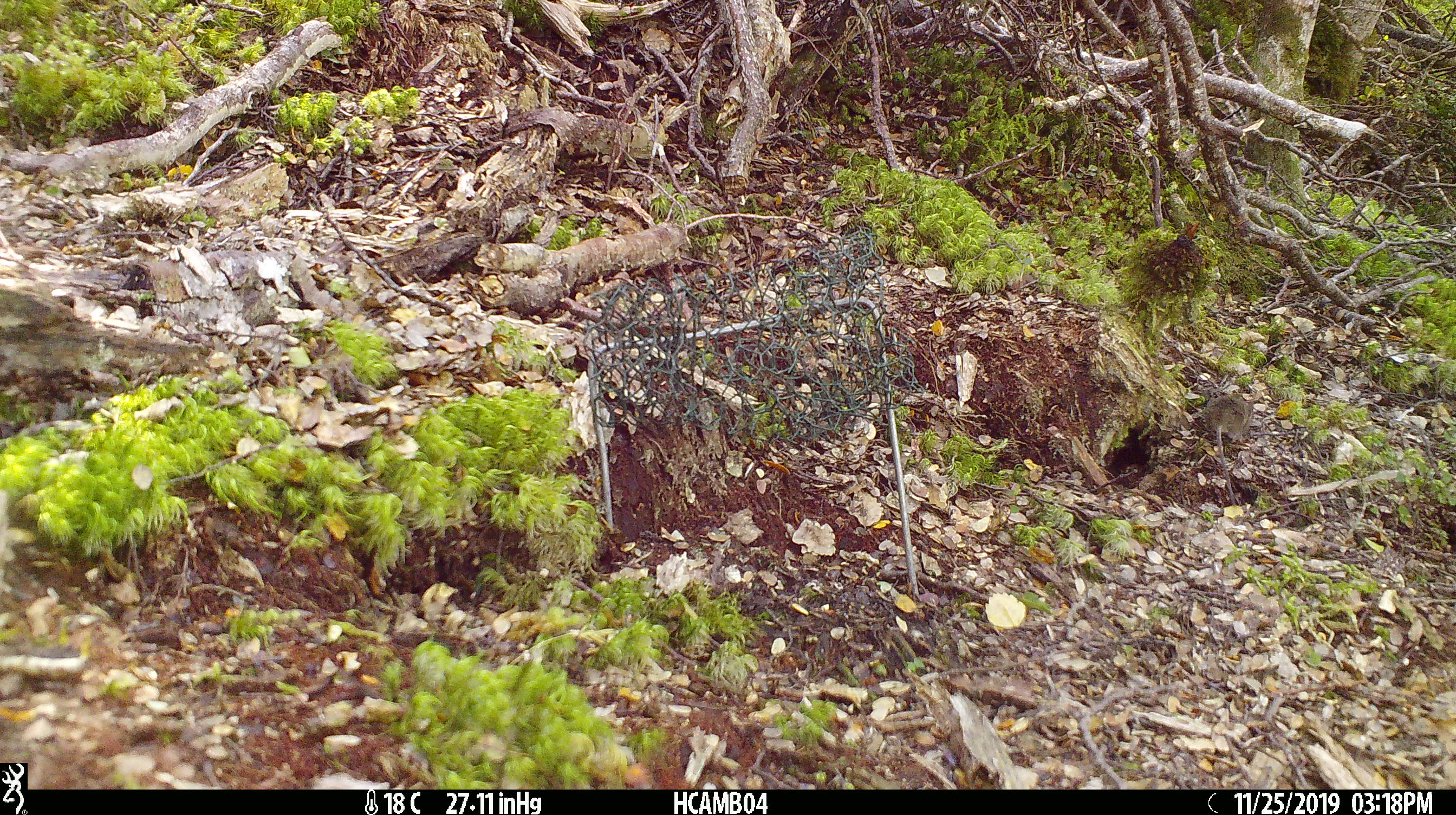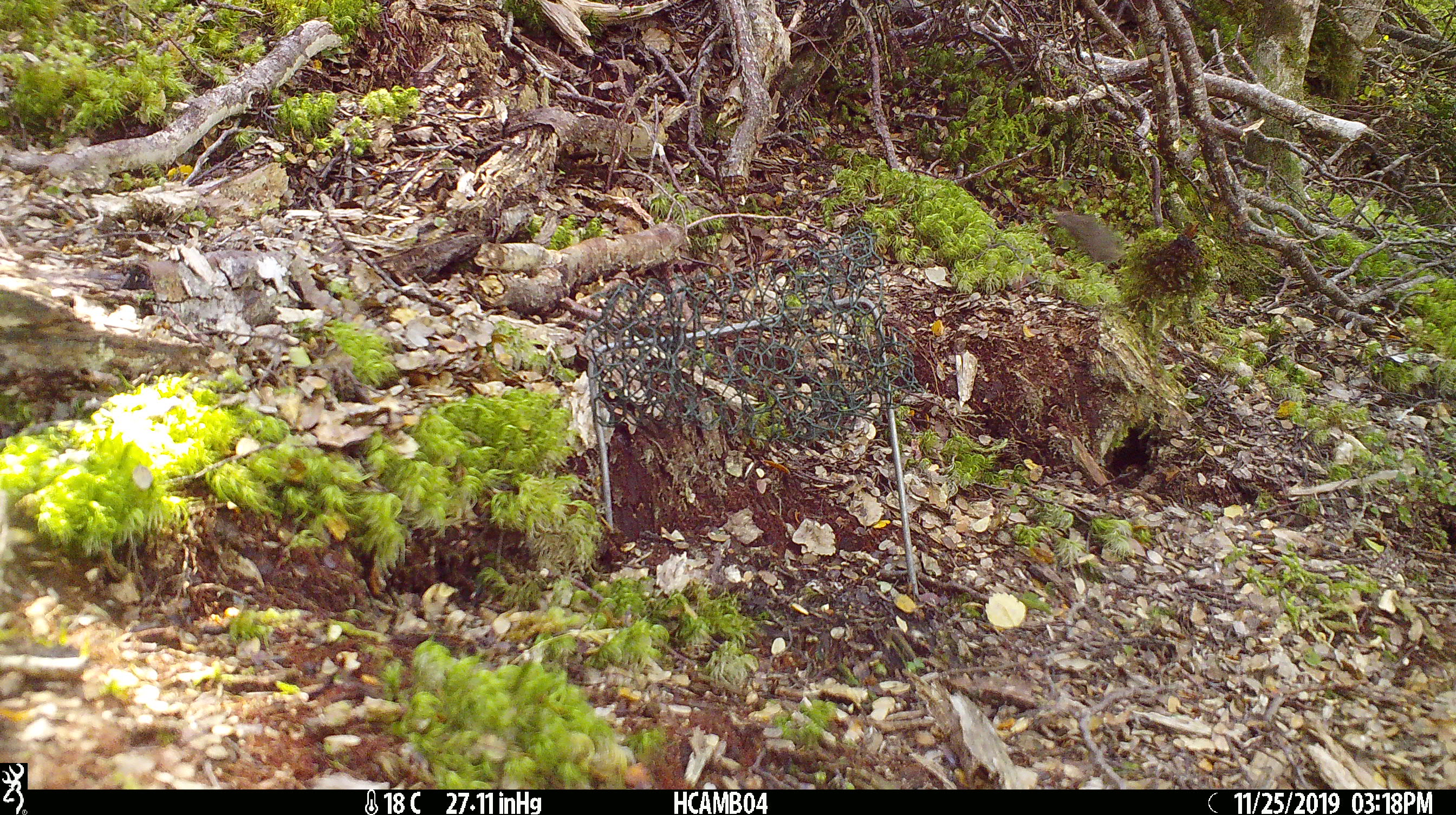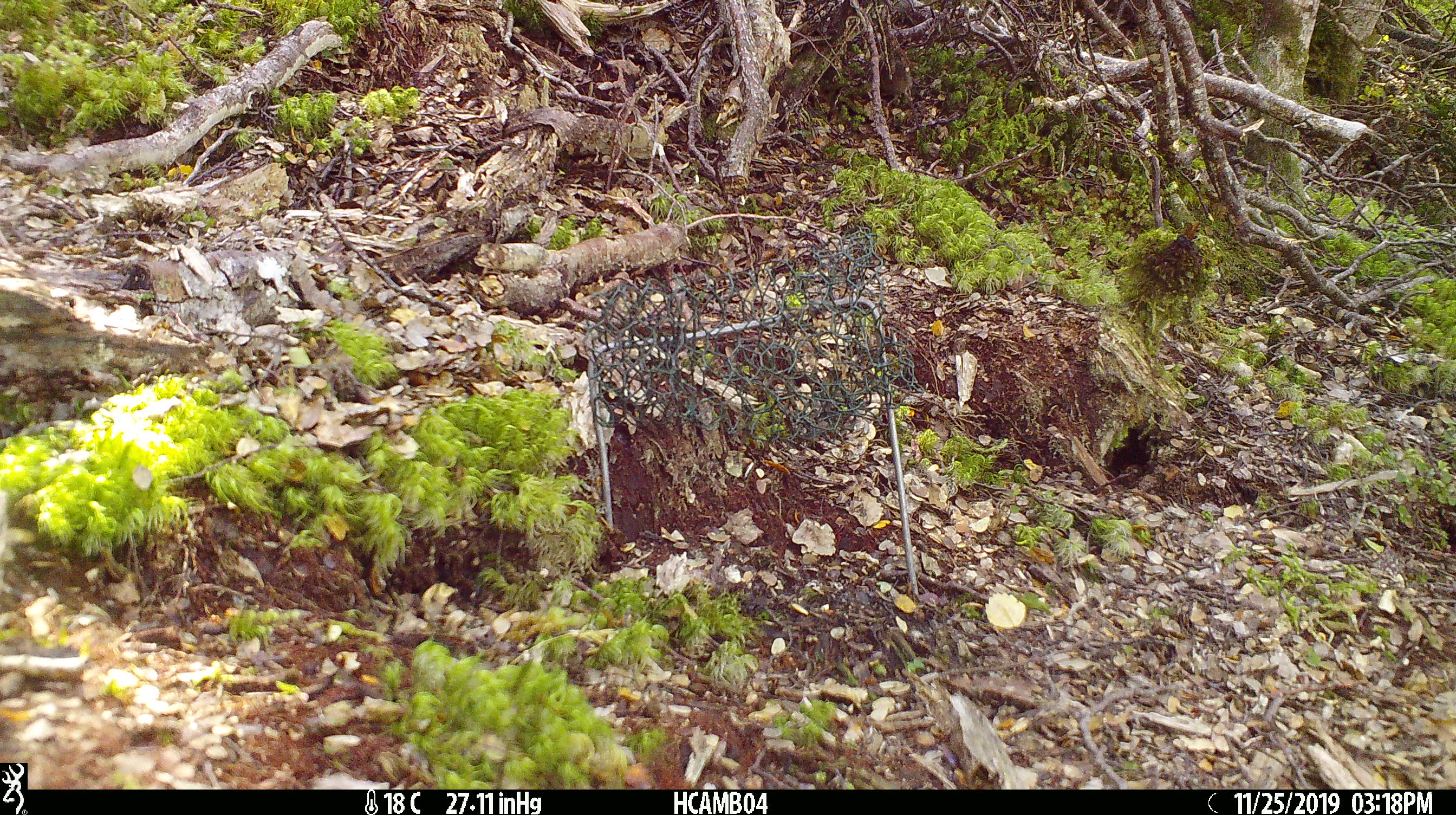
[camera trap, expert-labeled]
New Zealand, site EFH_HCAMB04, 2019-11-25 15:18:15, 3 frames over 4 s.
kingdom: Animalia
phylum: Chordata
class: Mammalia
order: Rodentia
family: Muridae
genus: Mus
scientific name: Mus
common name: mouse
Mouse (Mus).